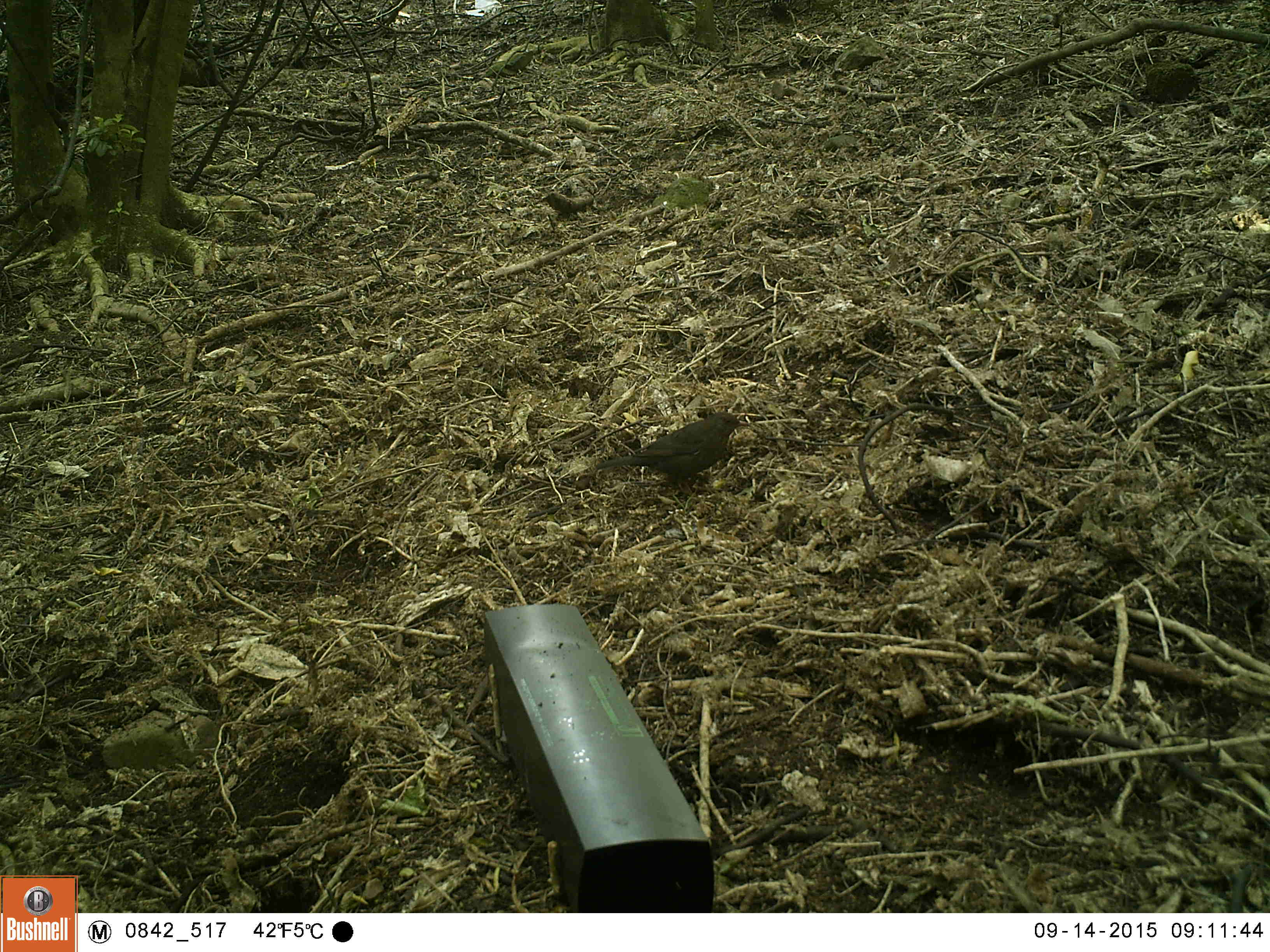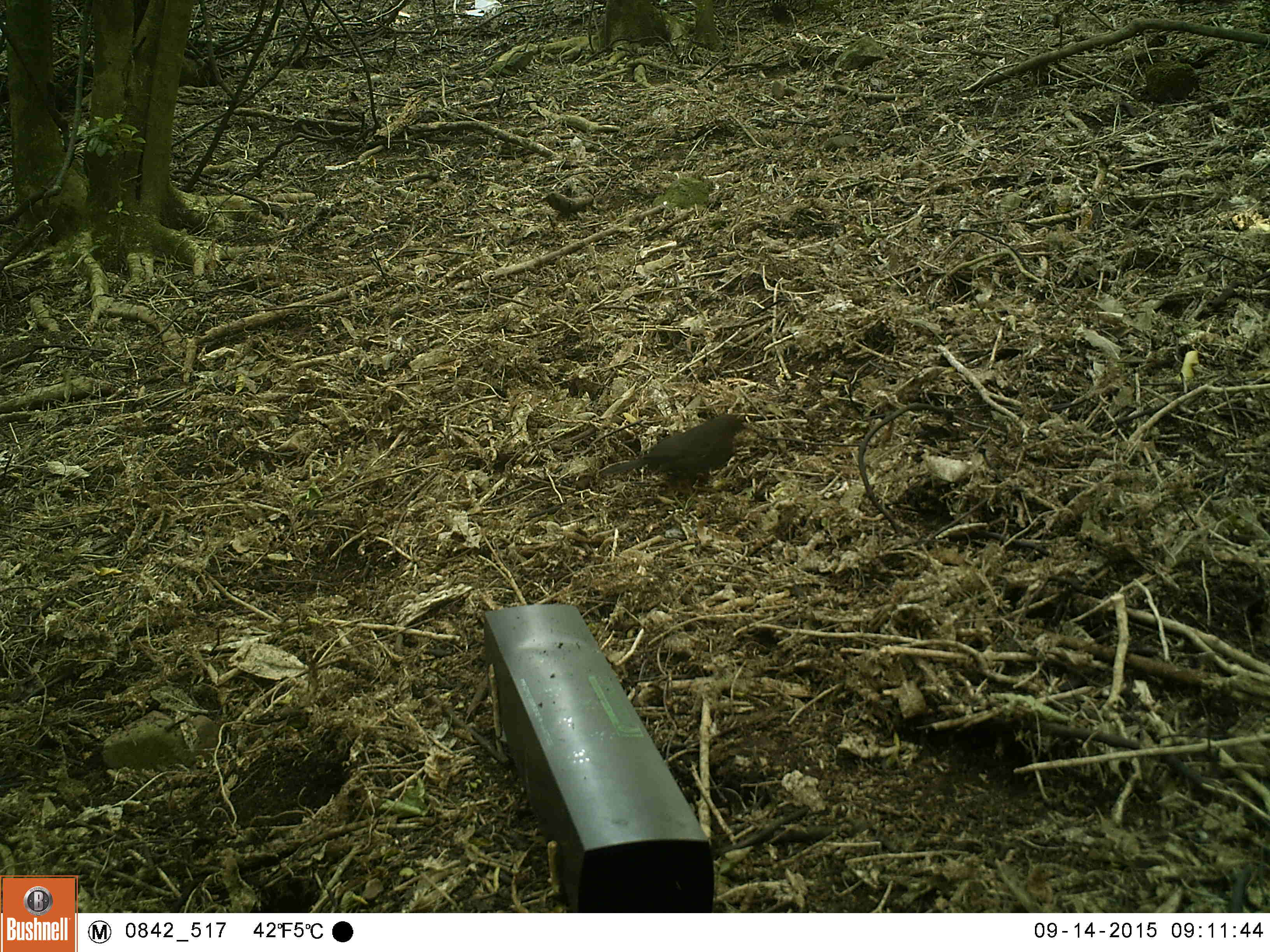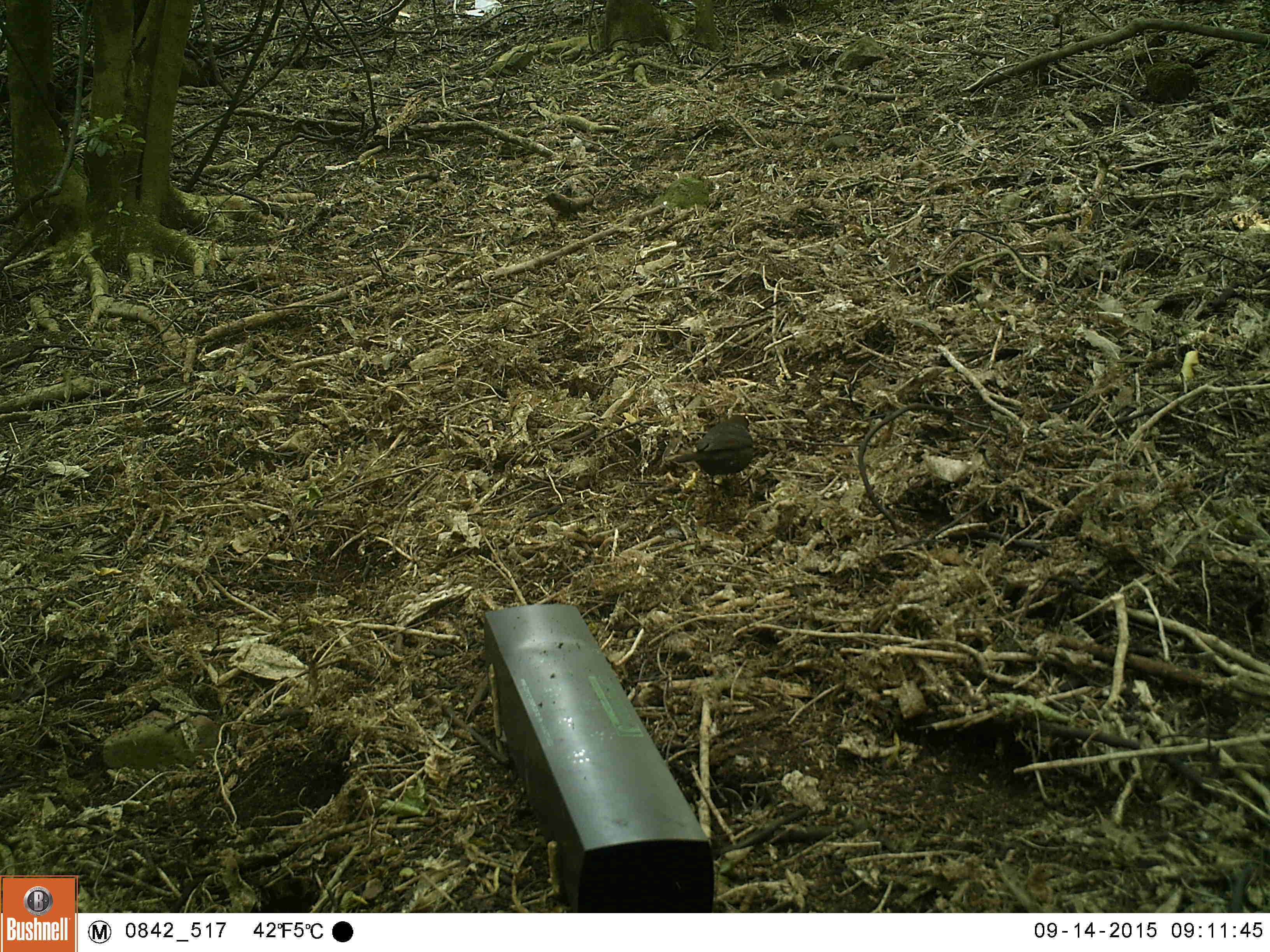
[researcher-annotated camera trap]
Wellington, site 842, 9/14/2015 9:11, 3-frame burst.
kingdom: Animalia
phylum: Chordata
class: Aves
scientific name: Aves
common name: bird